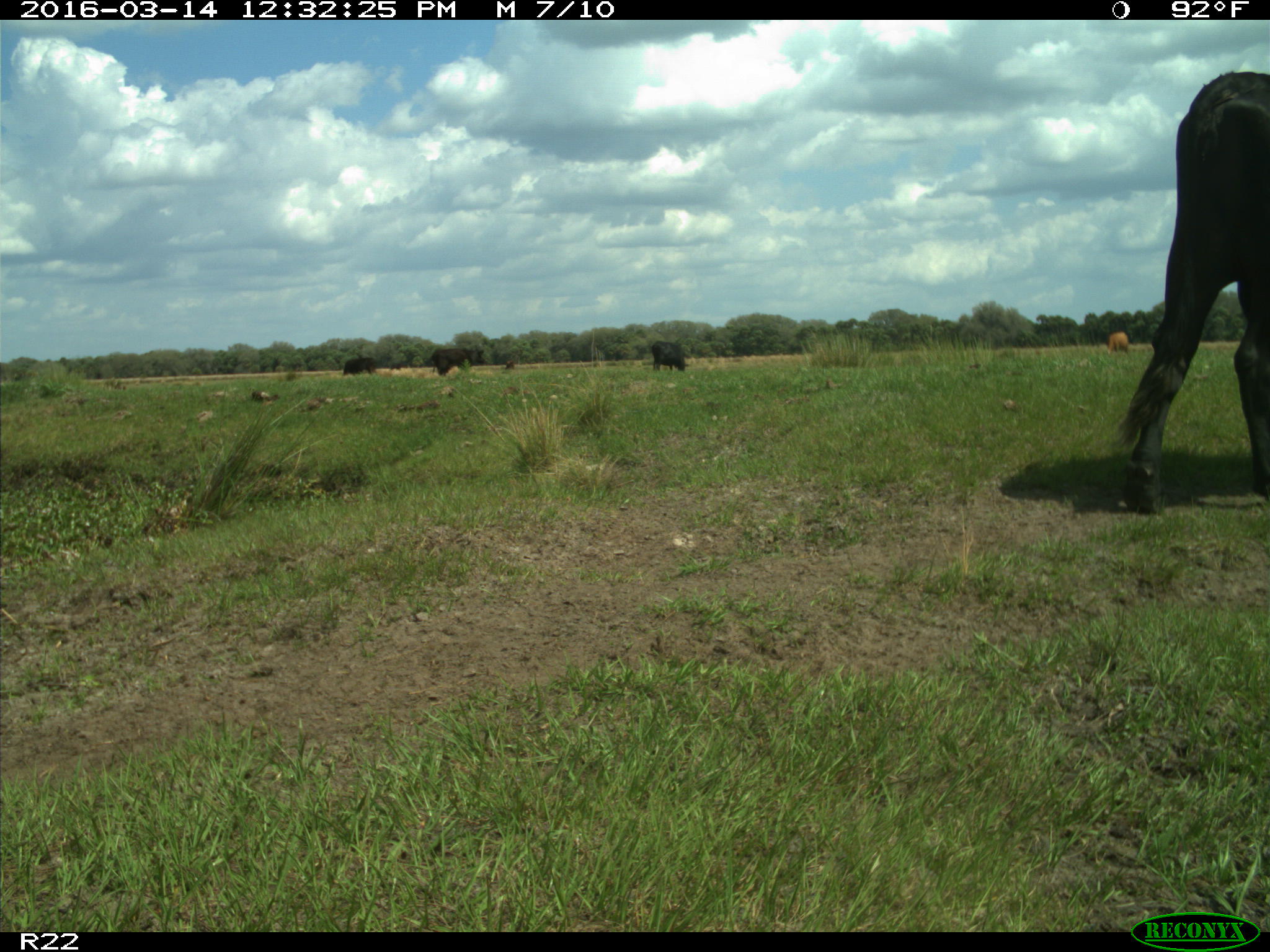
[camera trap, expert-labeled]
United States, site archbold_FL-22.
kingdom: Animalia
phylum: Chordata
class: Mammalia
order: Artiodactyla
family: Bovidae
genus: Bos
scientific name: Bos taurus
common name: domestic cow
Bos taurus (domestic cow).